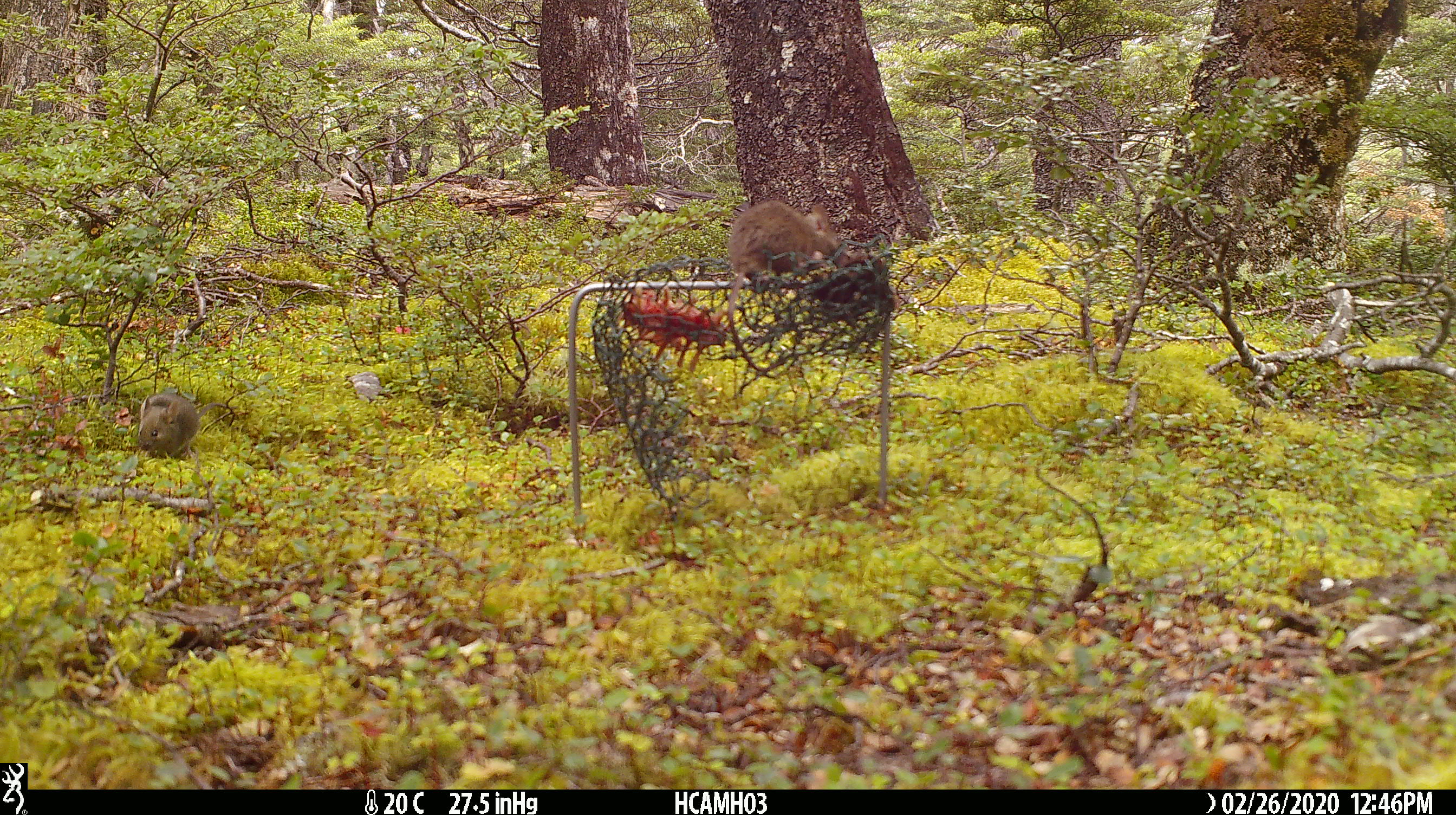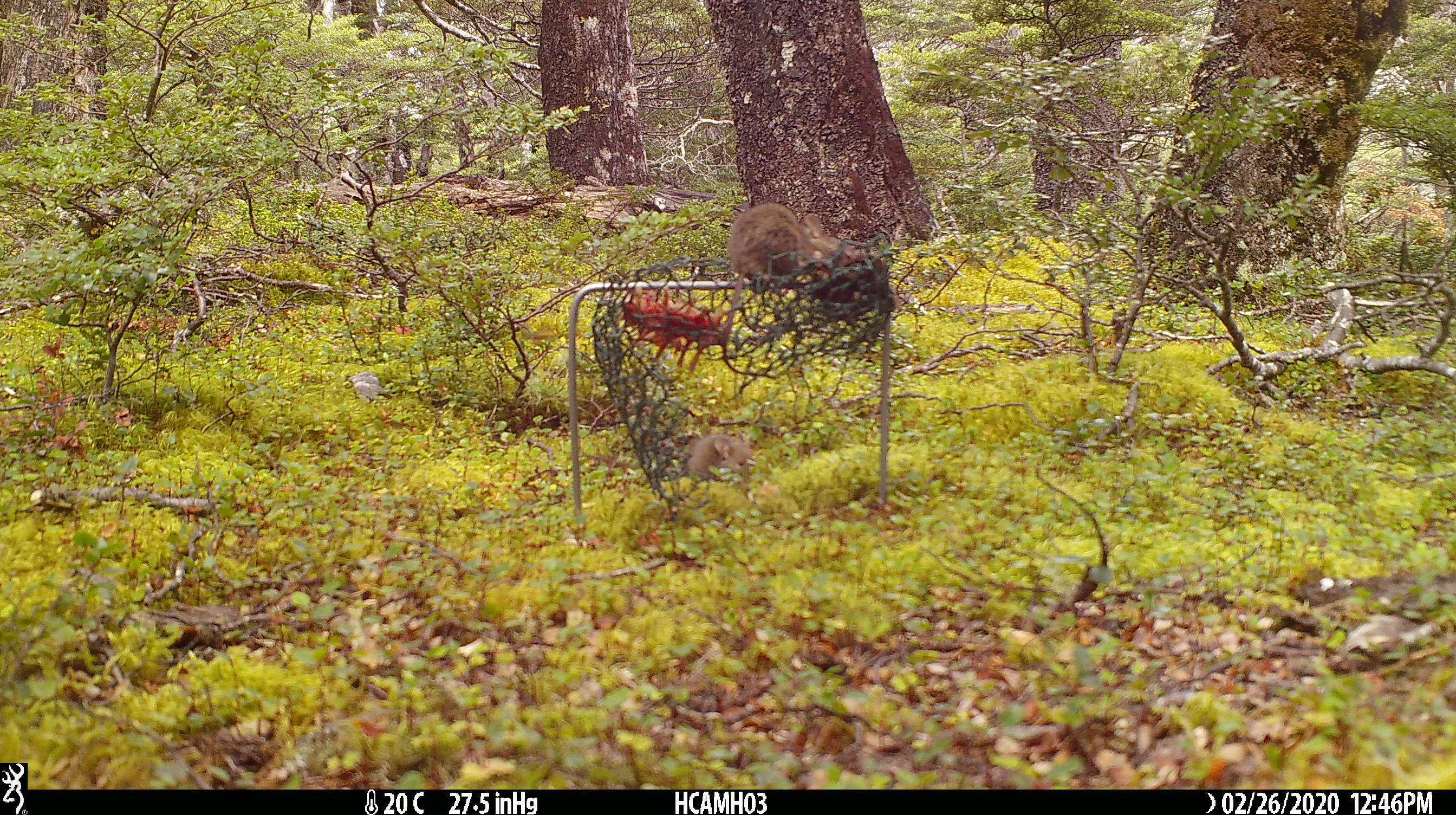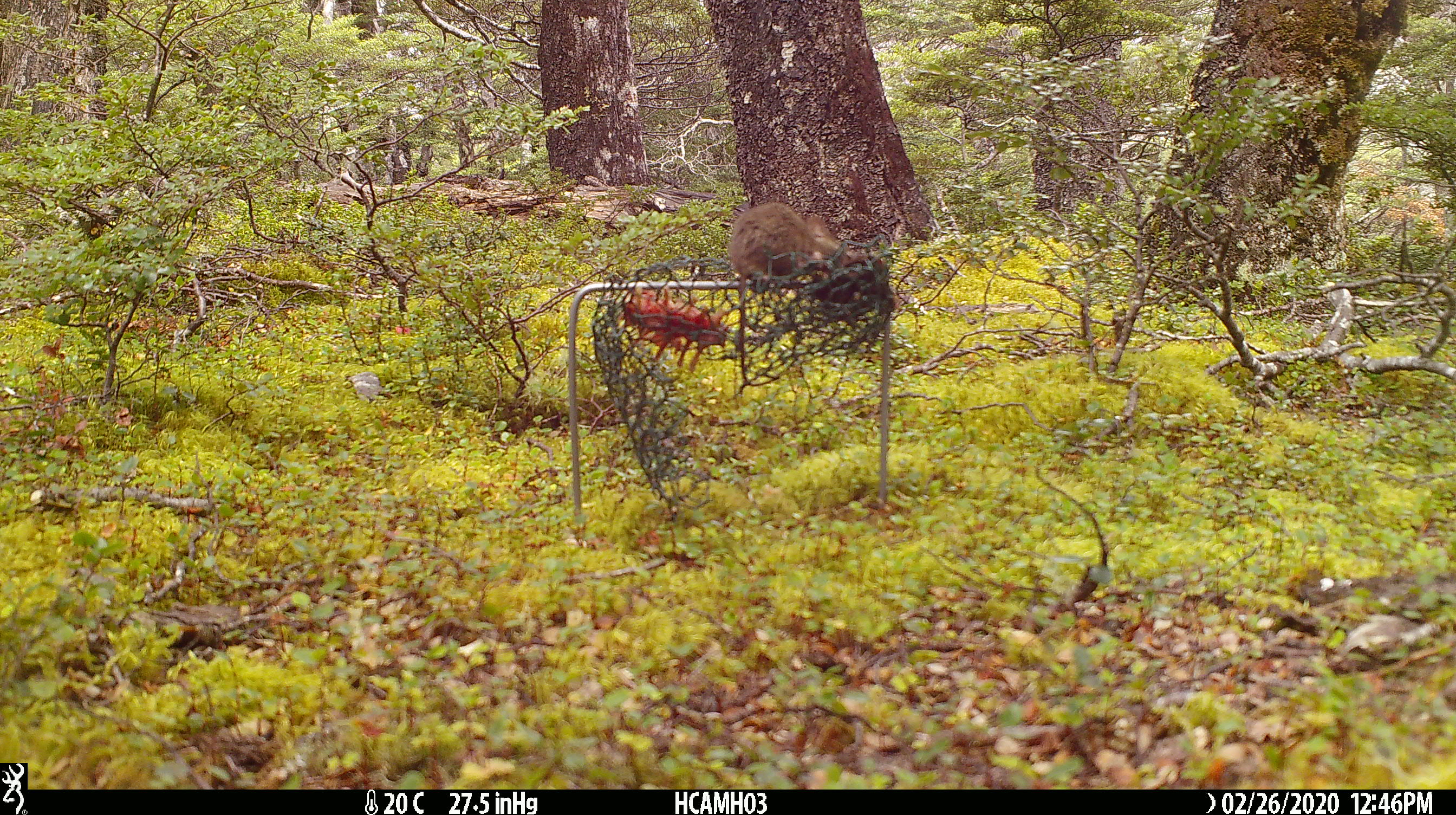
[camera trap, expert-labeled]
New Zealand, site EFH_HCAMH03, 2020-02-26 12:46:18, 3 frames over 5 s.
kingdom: Animalia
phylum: Chordata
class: Mammalia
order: Rodentia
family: Muridae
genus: Mus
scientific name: Mus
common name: mouse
Mouse (Mus).